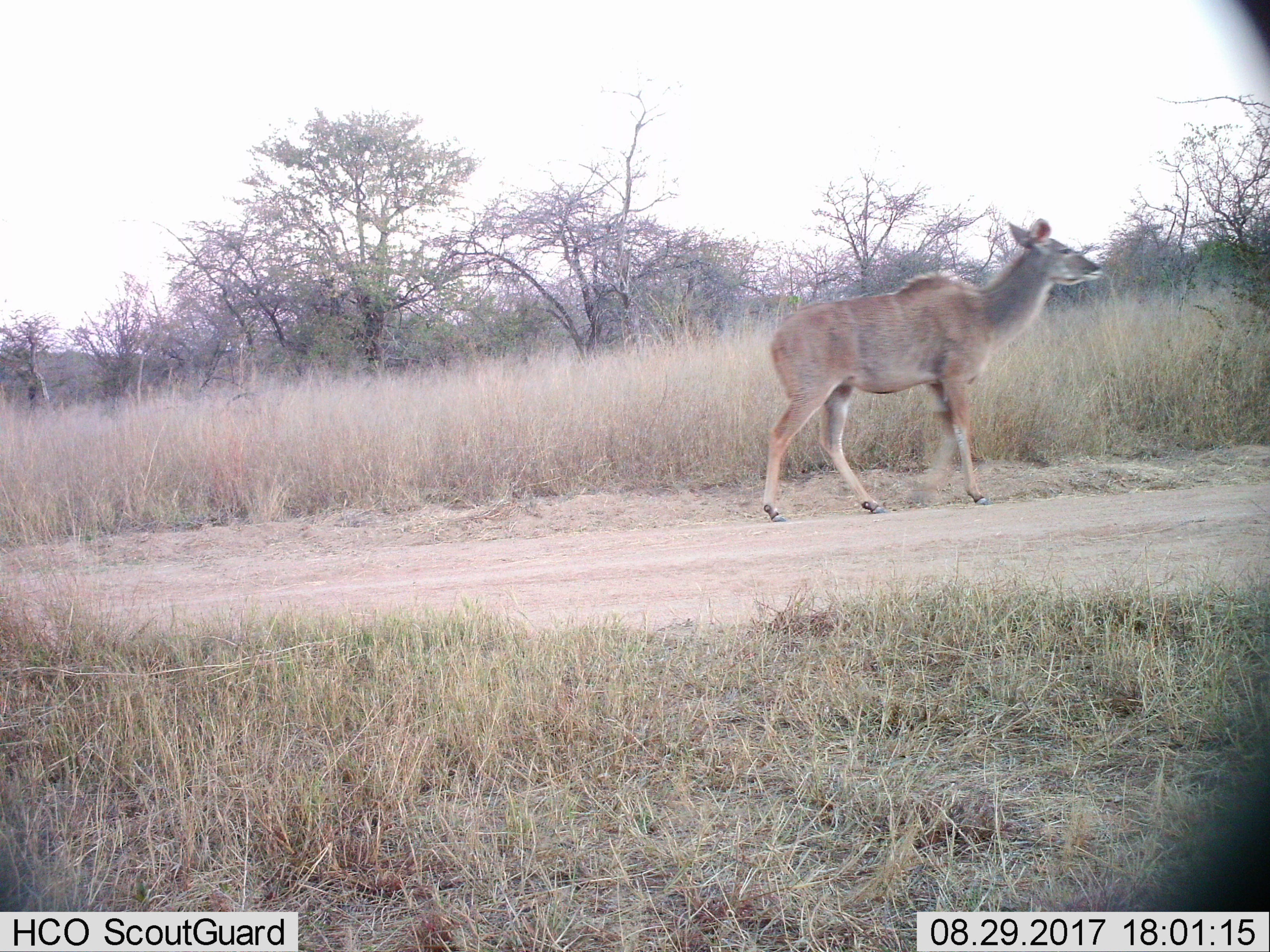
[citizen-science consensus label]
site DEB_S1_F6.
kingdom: Animalia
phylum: Chordata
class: Mammalia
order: Artiodactyla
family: Bovidae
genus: Tragelaphus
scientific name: Tragelaphus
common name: kudu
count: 1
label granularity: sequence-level